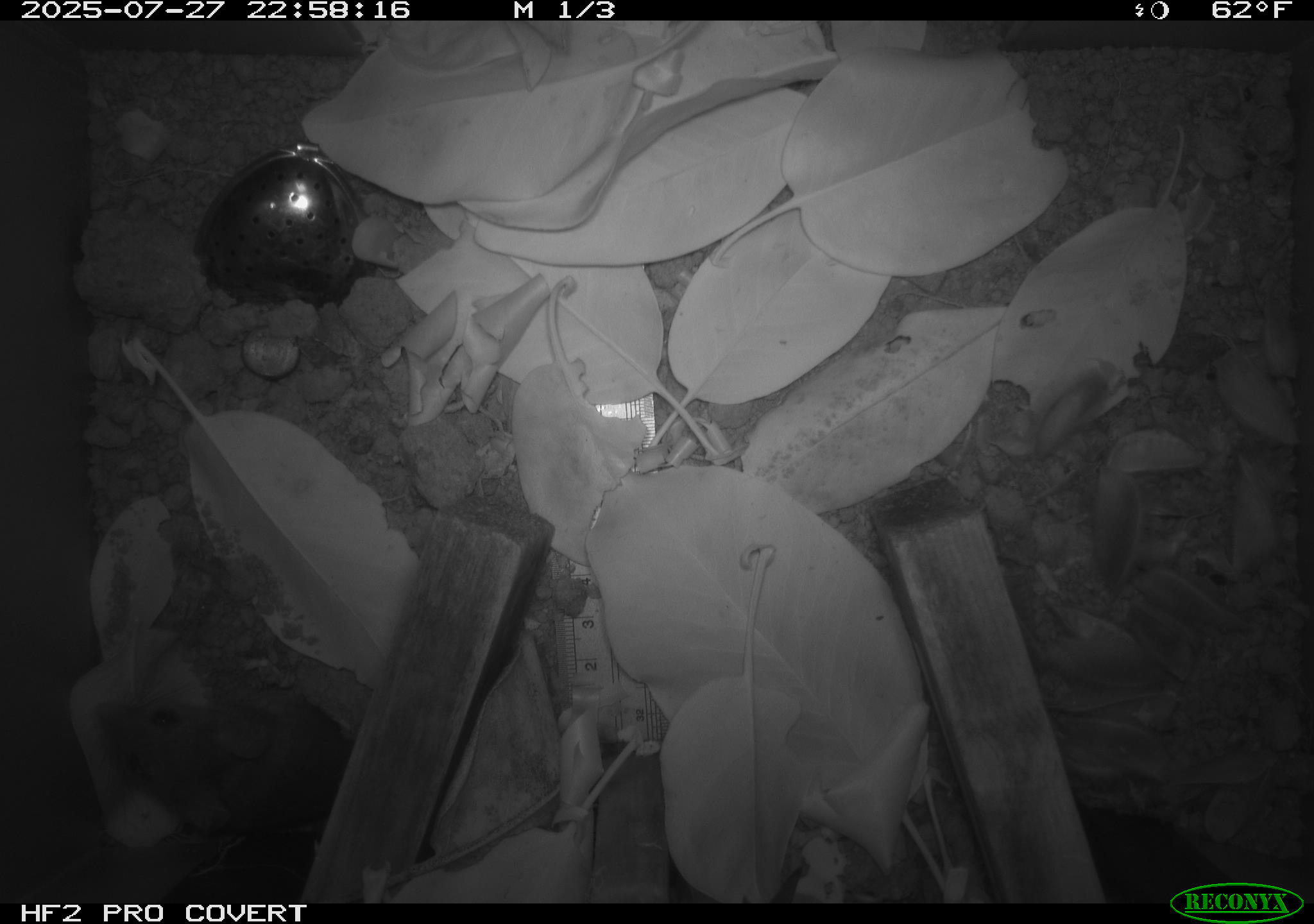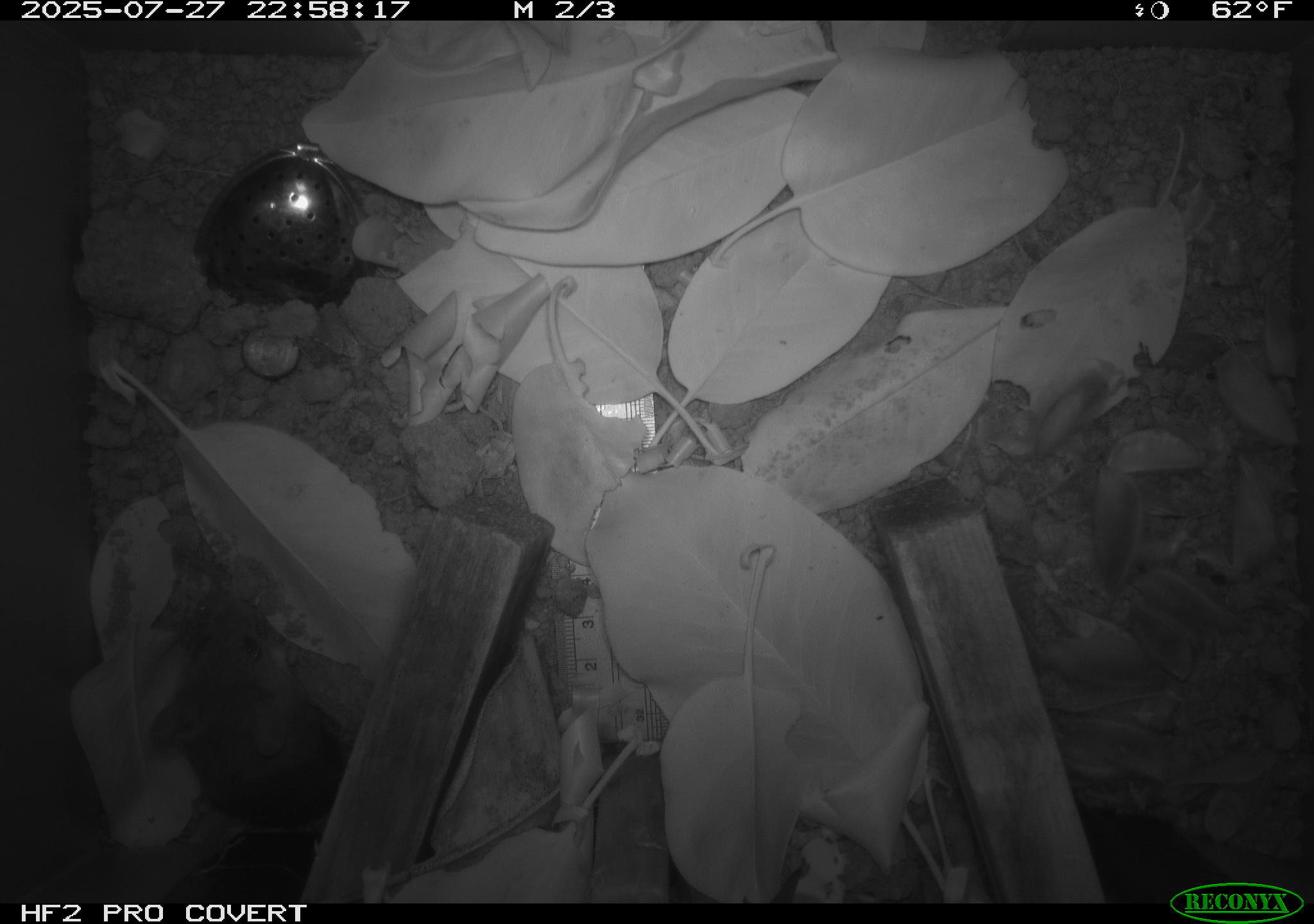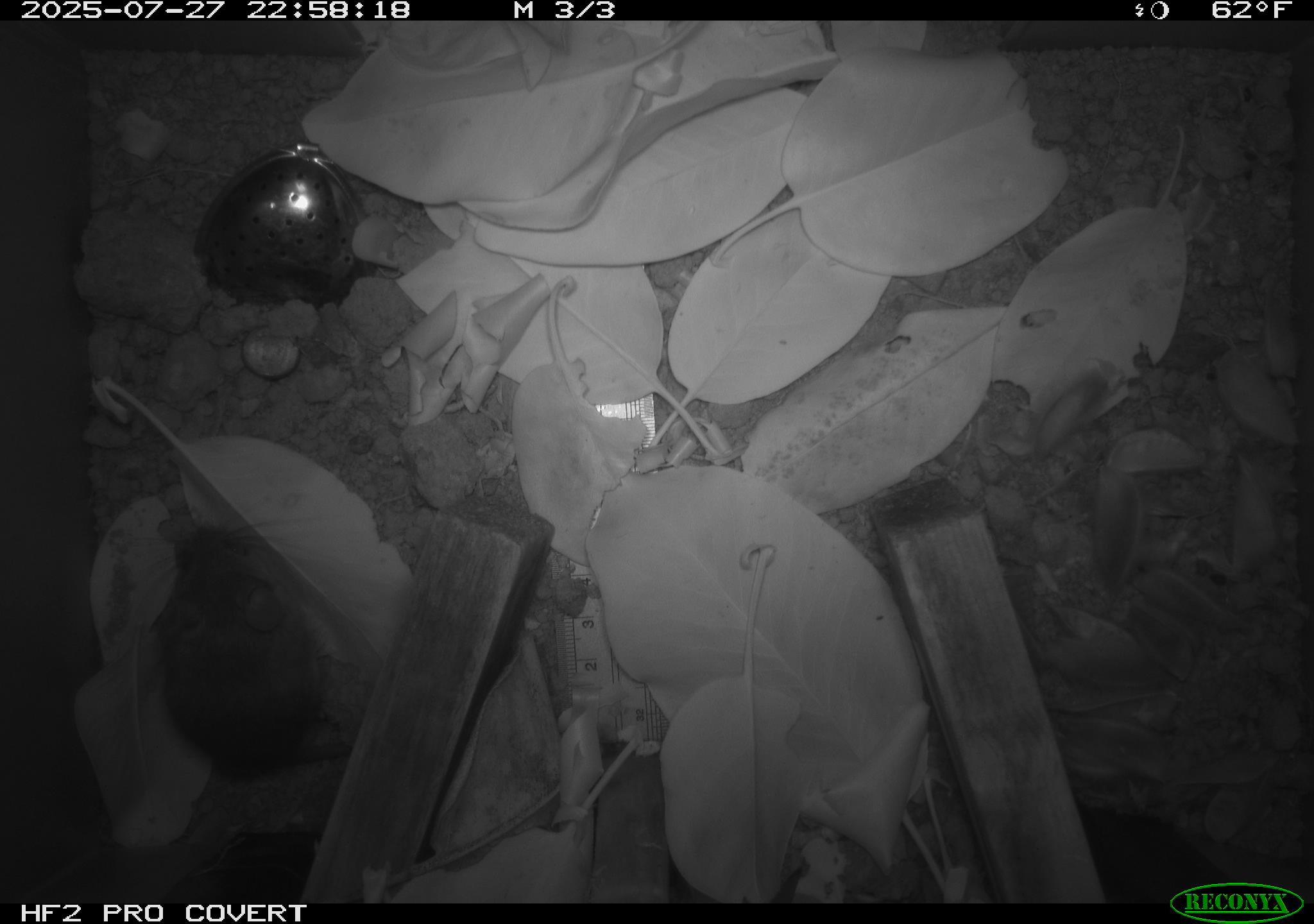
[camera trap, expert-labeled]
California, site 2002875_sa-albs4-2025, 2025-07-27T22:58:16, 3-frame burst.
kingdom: Animalia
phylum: Chordata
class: Mammalia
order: Rodentia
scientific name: Rodentia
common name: mouse species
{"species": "mouse species (Rodentia)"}